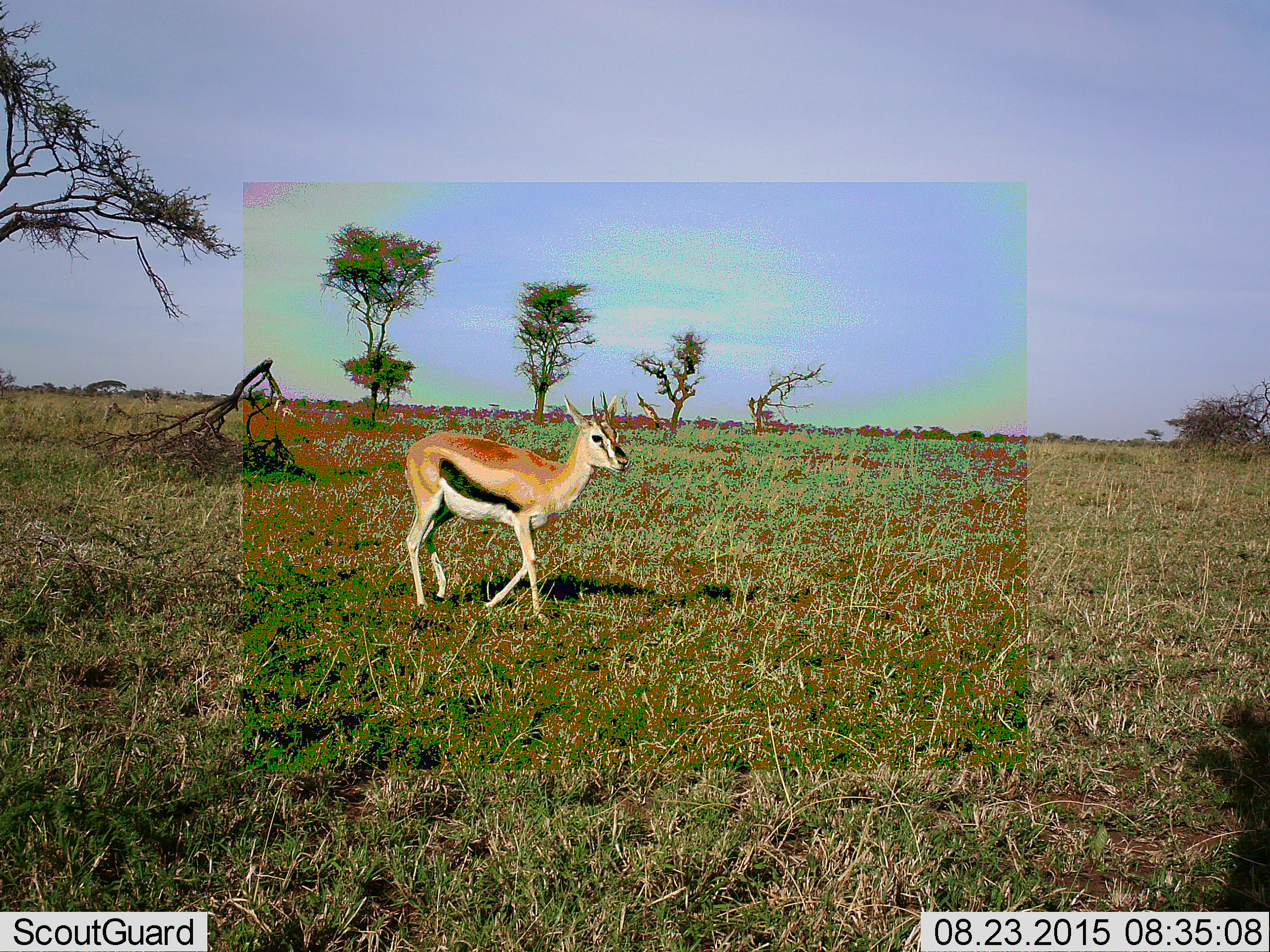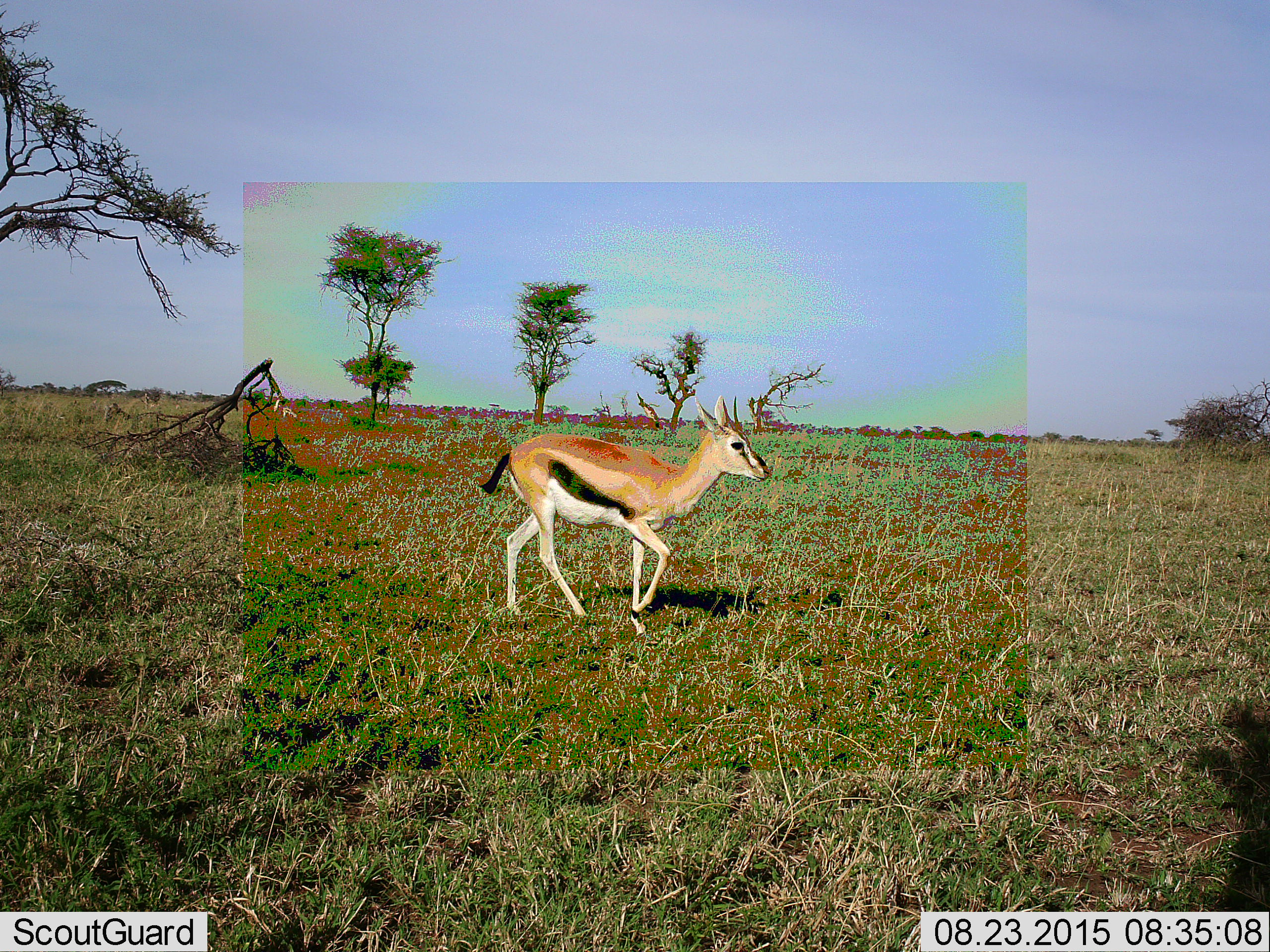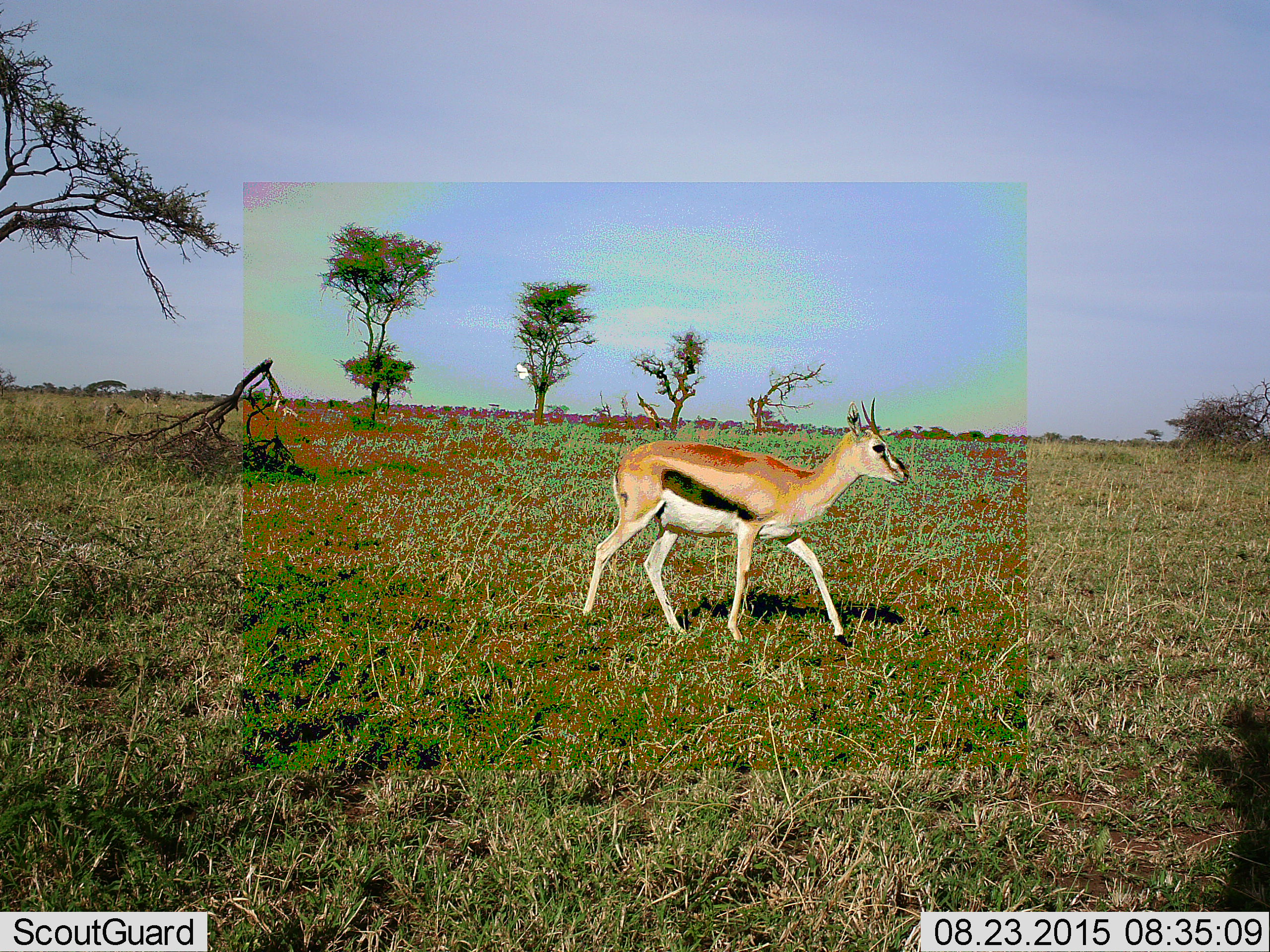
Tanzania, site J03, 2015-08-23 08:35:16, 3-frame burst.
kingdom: Animalia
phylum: Chordata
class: Mammalia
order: Artiodactyla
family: Bovidae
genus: Eudorcas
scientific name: Eudorcas thomsonii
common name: thomson's gazelle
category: gazellethomsons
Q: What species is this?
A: Gazellethomsons (thomson's gazelle) (Eudorcas thomsonii).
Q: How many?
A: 1.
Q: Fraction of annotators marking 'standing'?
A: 20%.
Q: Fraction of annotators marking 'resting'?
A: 0%.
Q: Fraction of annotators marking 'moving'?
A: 90%.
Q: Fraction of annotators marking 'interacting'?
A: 0%.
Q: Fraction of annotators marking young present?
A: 10%.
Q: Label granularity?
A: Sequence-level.